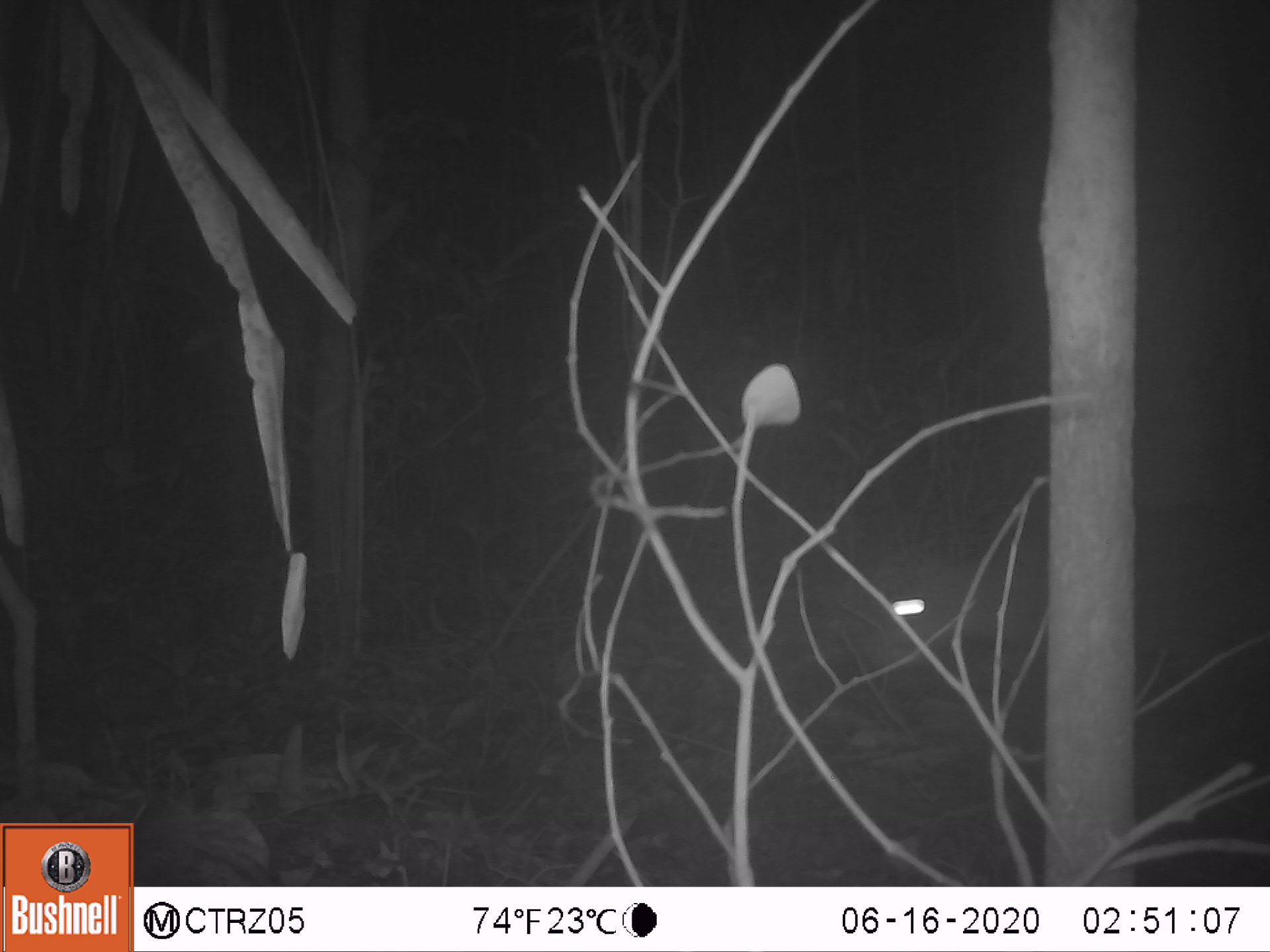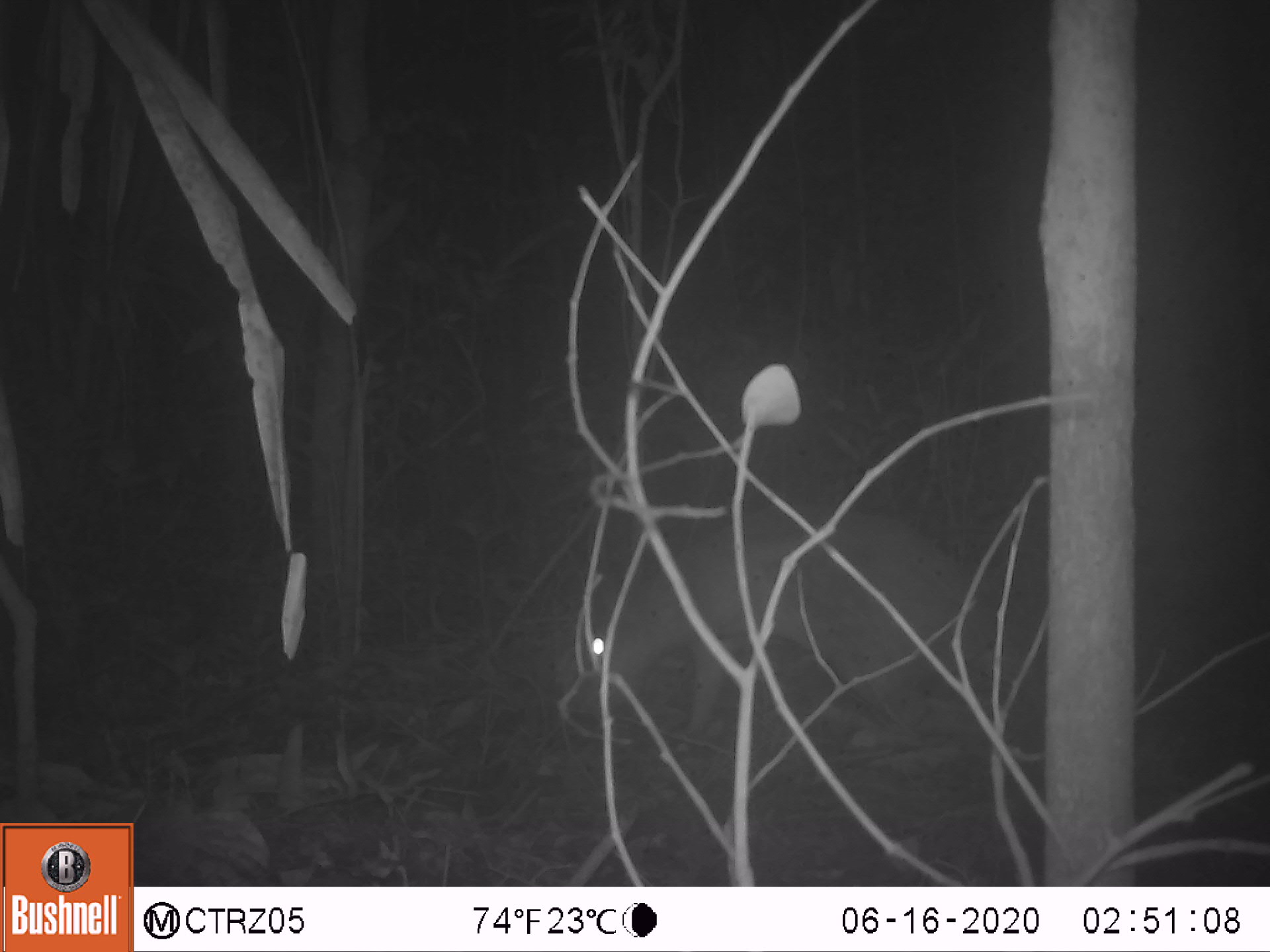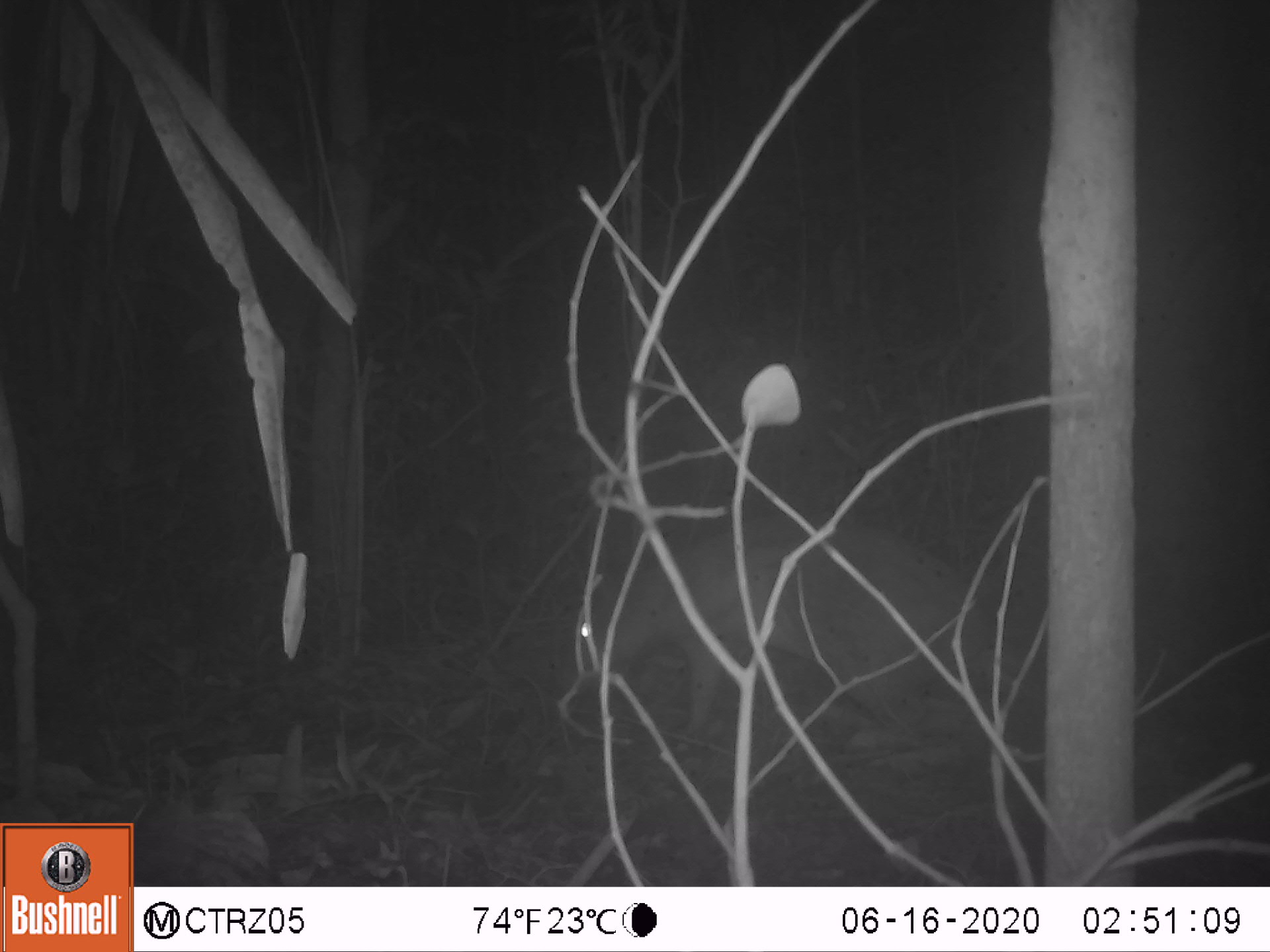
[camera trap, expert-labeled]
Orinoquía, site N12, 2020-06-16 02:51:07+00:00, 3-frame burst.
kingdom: Animalia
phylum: Chordata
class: Mammalia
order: Rodentia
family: Cuniculidae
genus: Cuniculus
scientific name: Cuniculus paca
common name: spotted paca